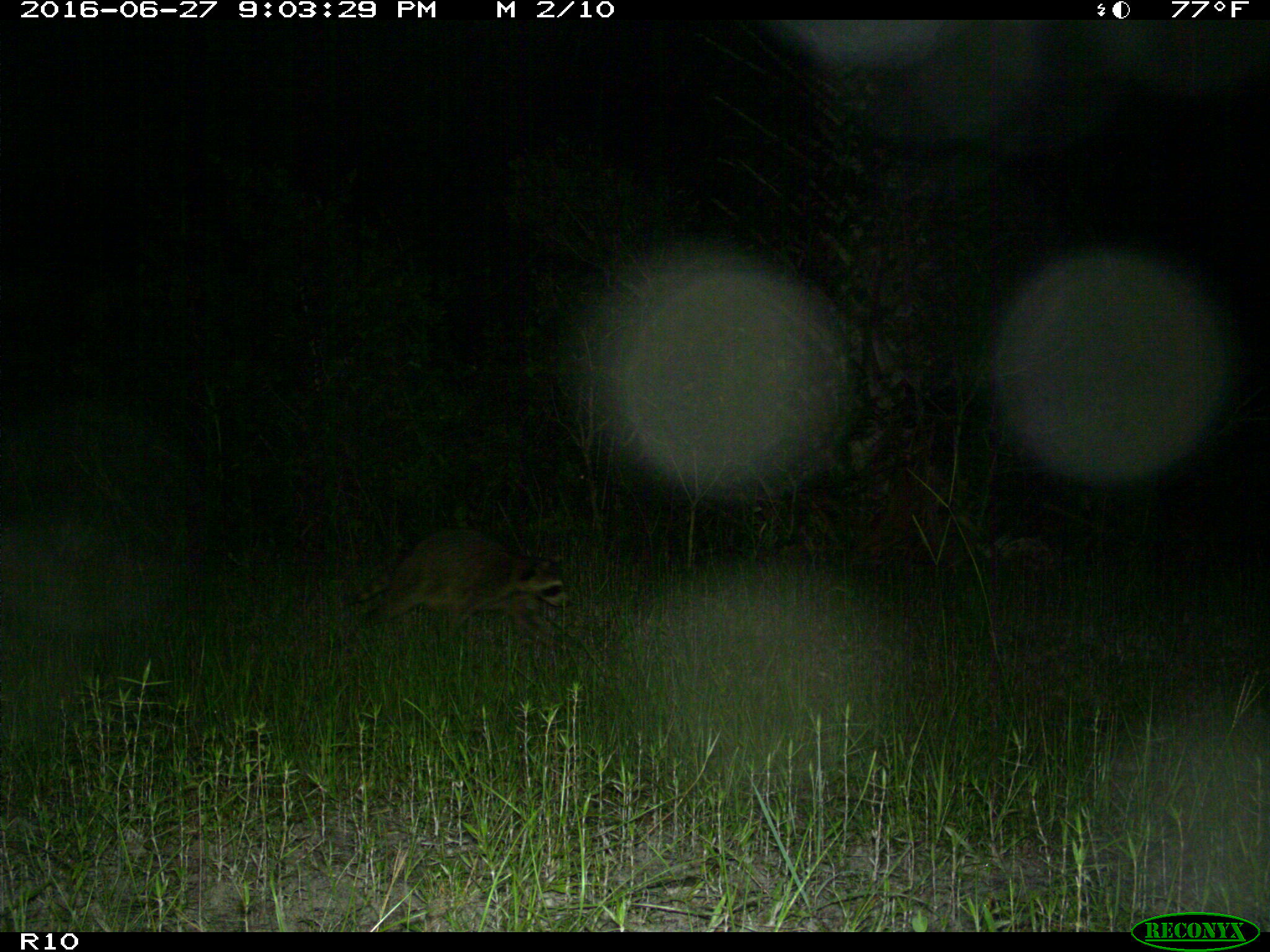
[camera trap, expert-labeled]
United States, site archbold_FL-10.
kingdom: Animalia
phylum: Chordata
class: Mammalia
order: Carnivora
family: Procyonidae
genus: Procyon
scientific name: Procyon lotor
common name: common raccoon